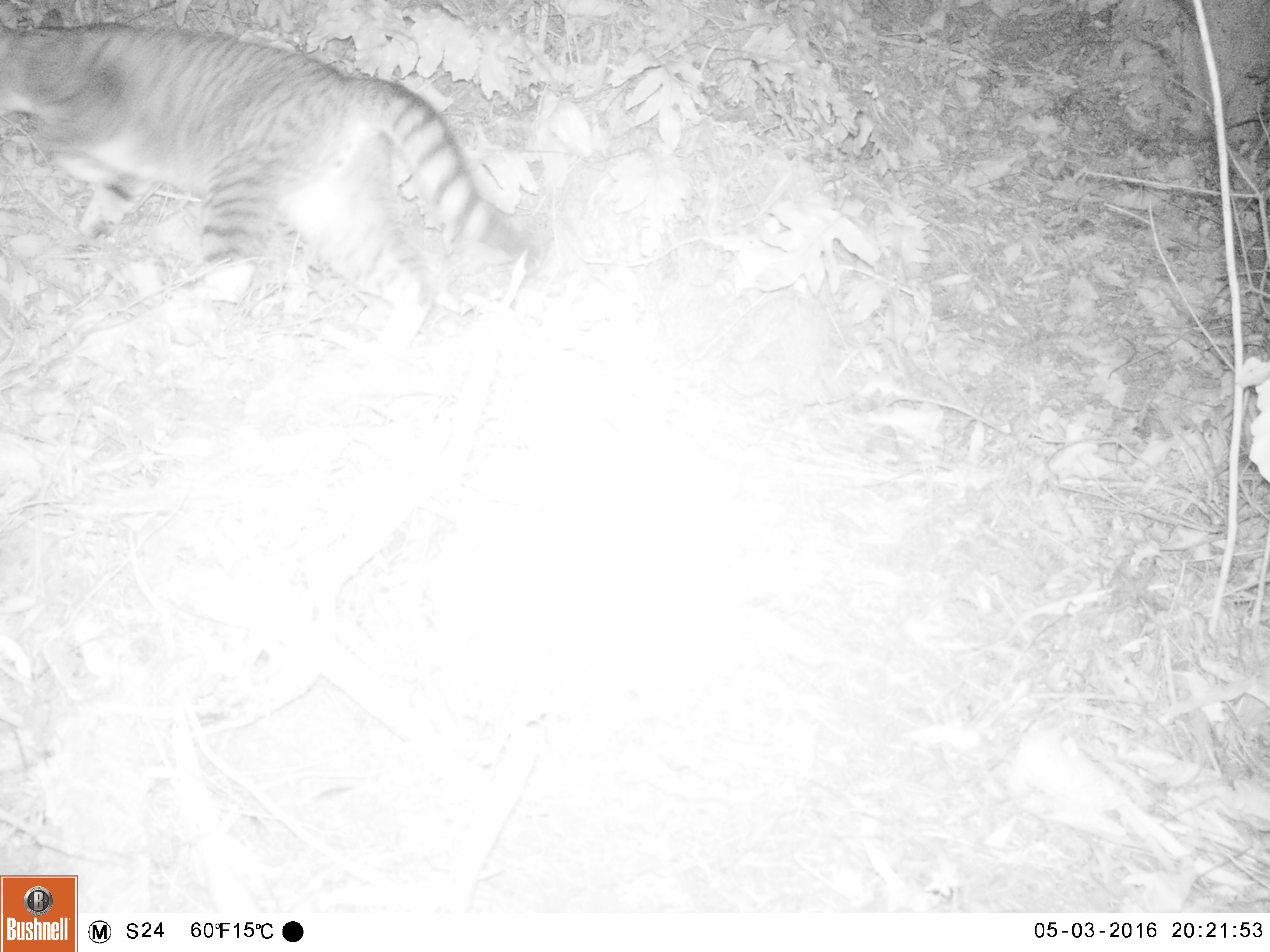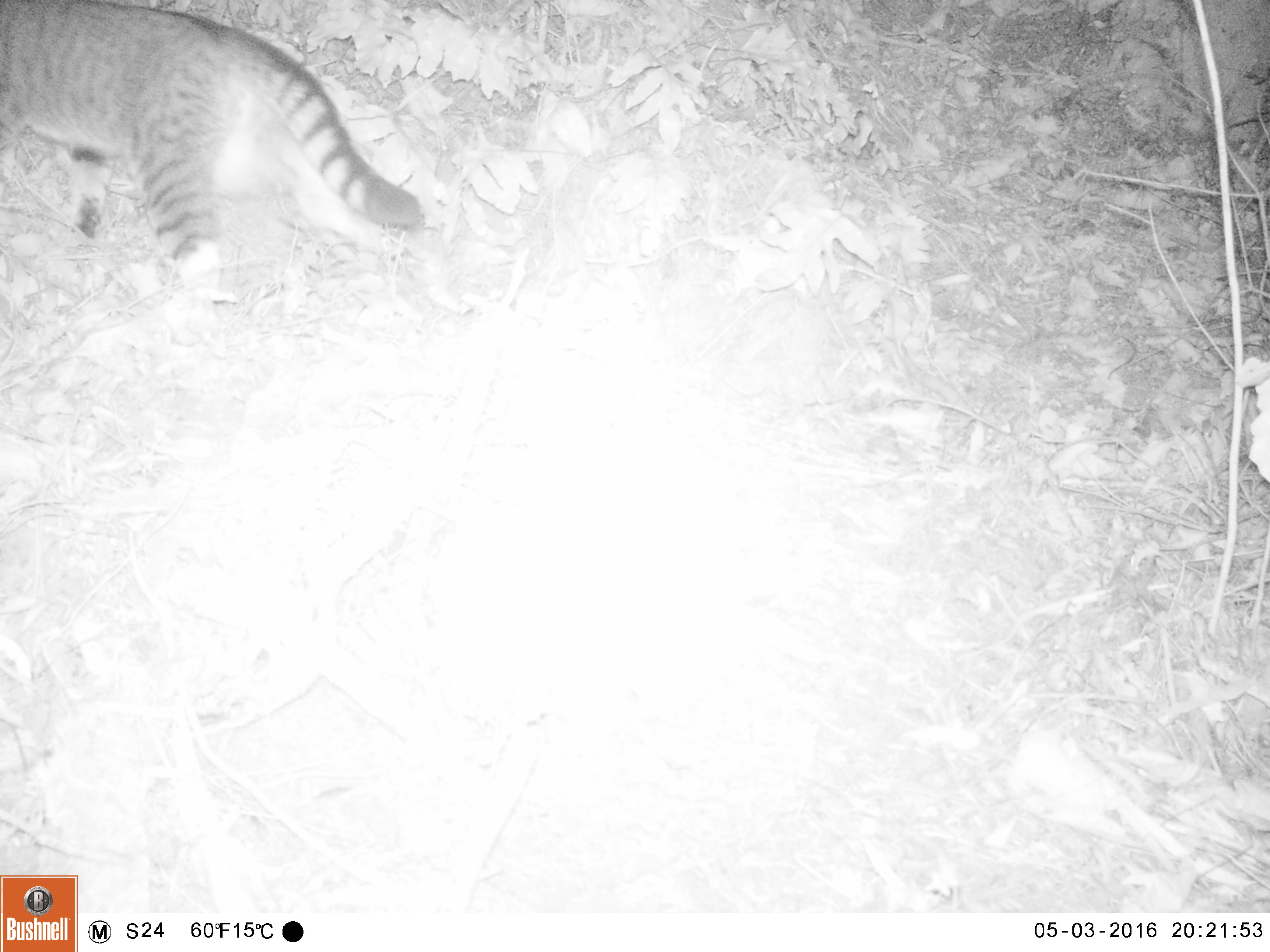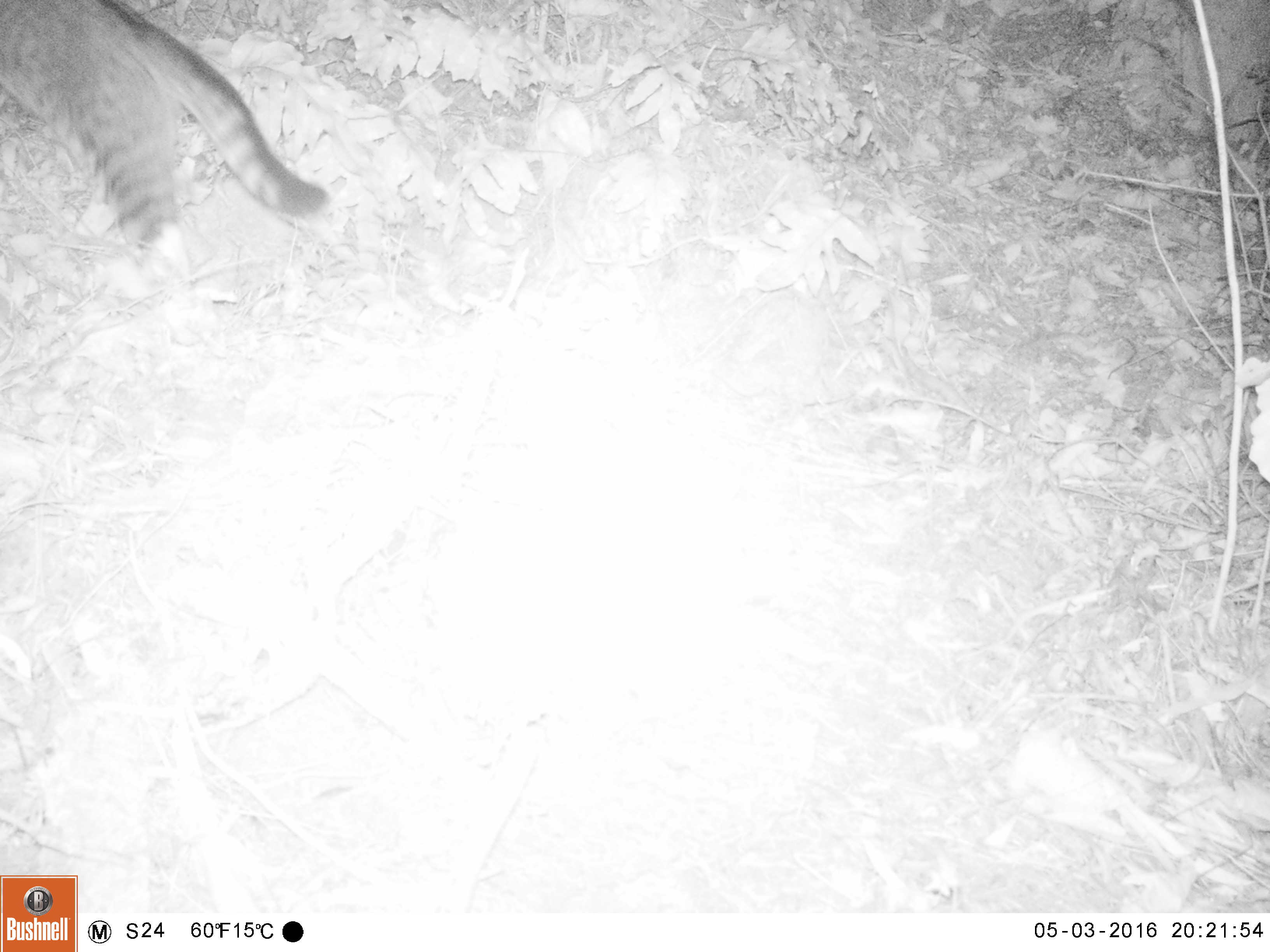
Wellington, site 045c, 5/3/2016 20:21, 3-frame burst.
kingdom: Animalia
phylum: Chordata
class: Mammalia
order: Carnivora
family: Felidae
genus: Felis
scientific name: Felis catus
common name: cat